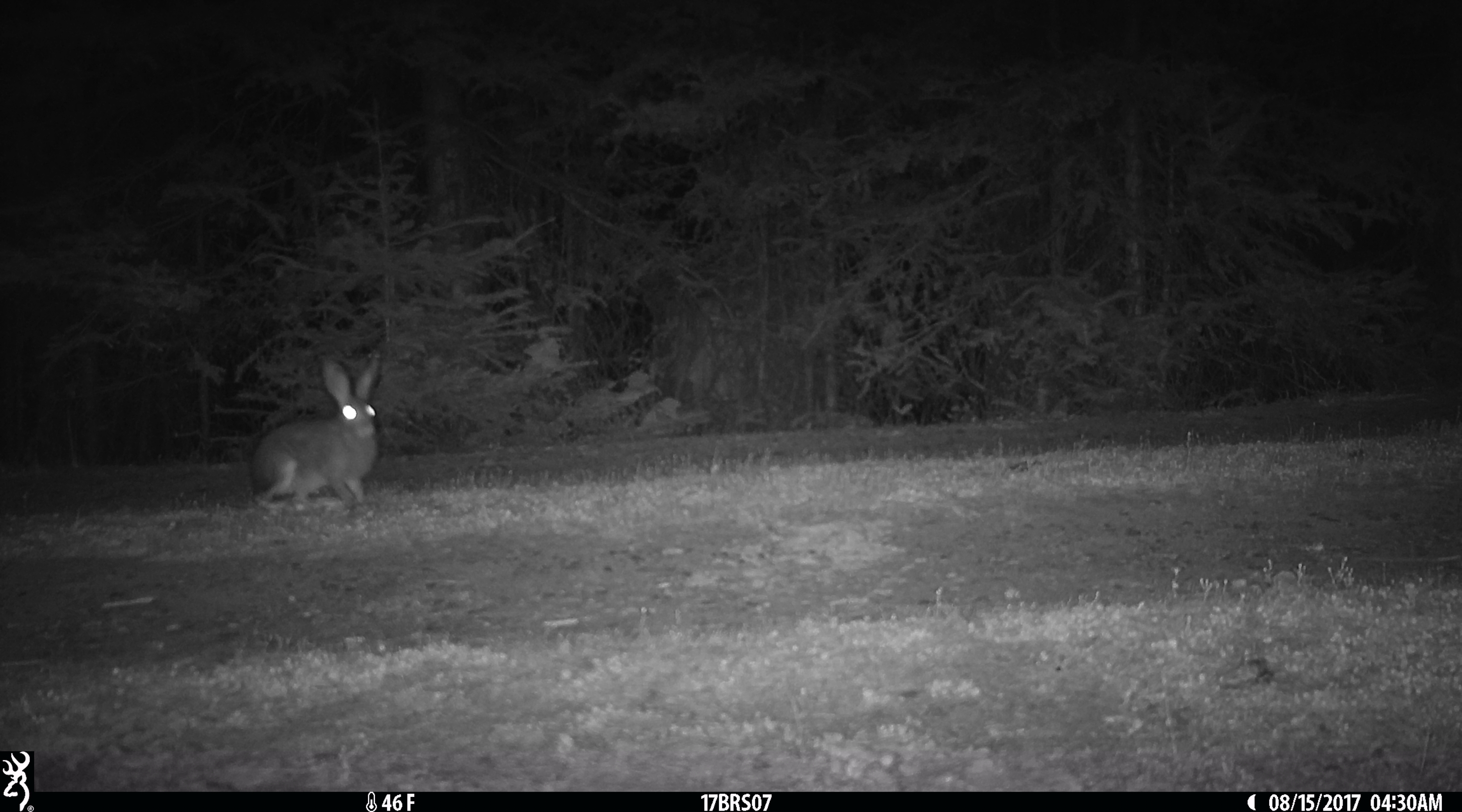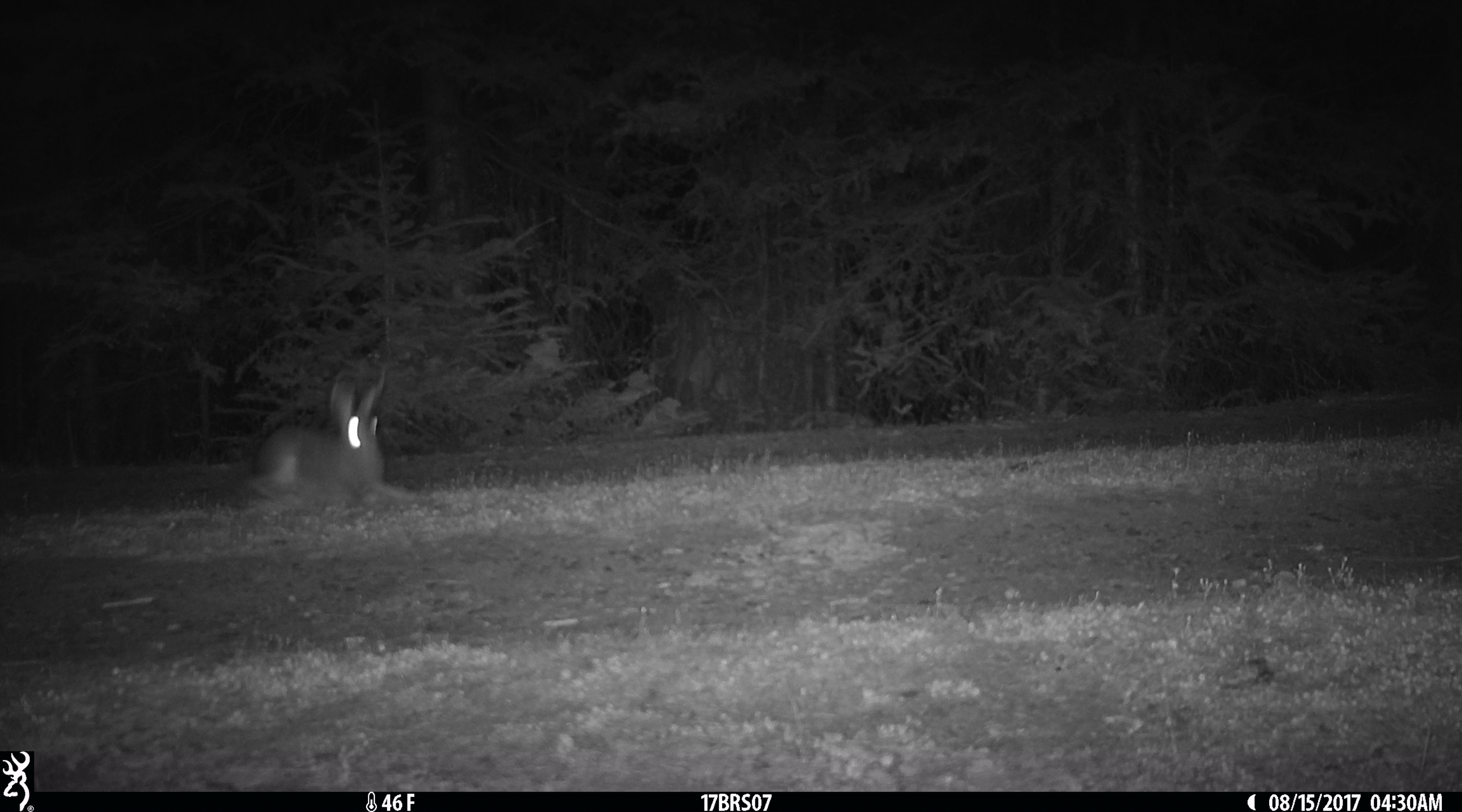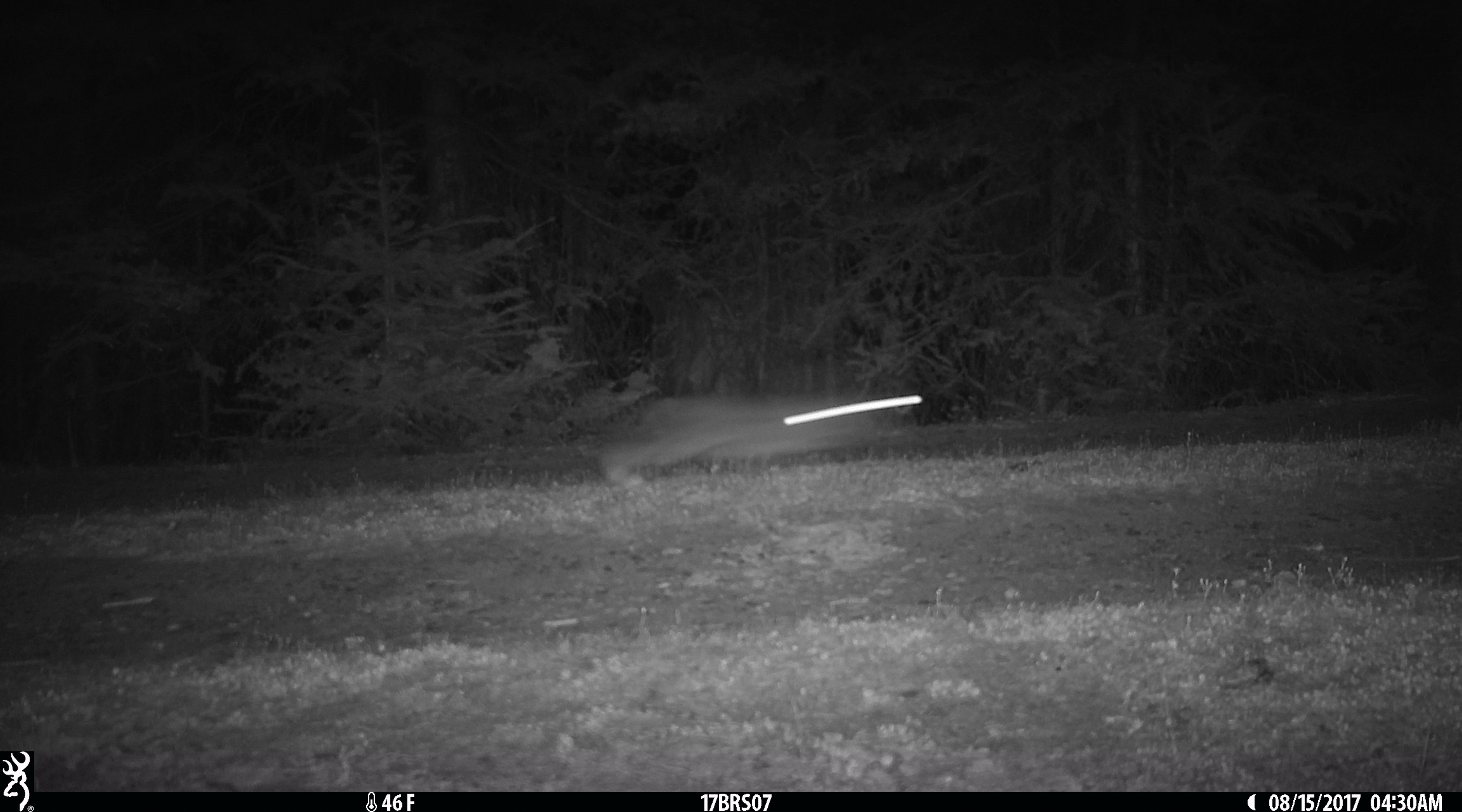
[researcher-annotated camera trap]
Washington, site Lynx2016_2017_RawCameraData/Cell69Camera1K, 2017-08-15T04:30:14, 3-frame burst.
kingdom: Animalia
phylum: Chordata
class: Mammalia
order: Lagomorpha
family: Leporidae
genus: Lepus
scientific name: Lepus americanus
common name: snowshoe hare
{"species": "Lepus americanus (snowshoe hare)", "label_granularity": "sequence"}